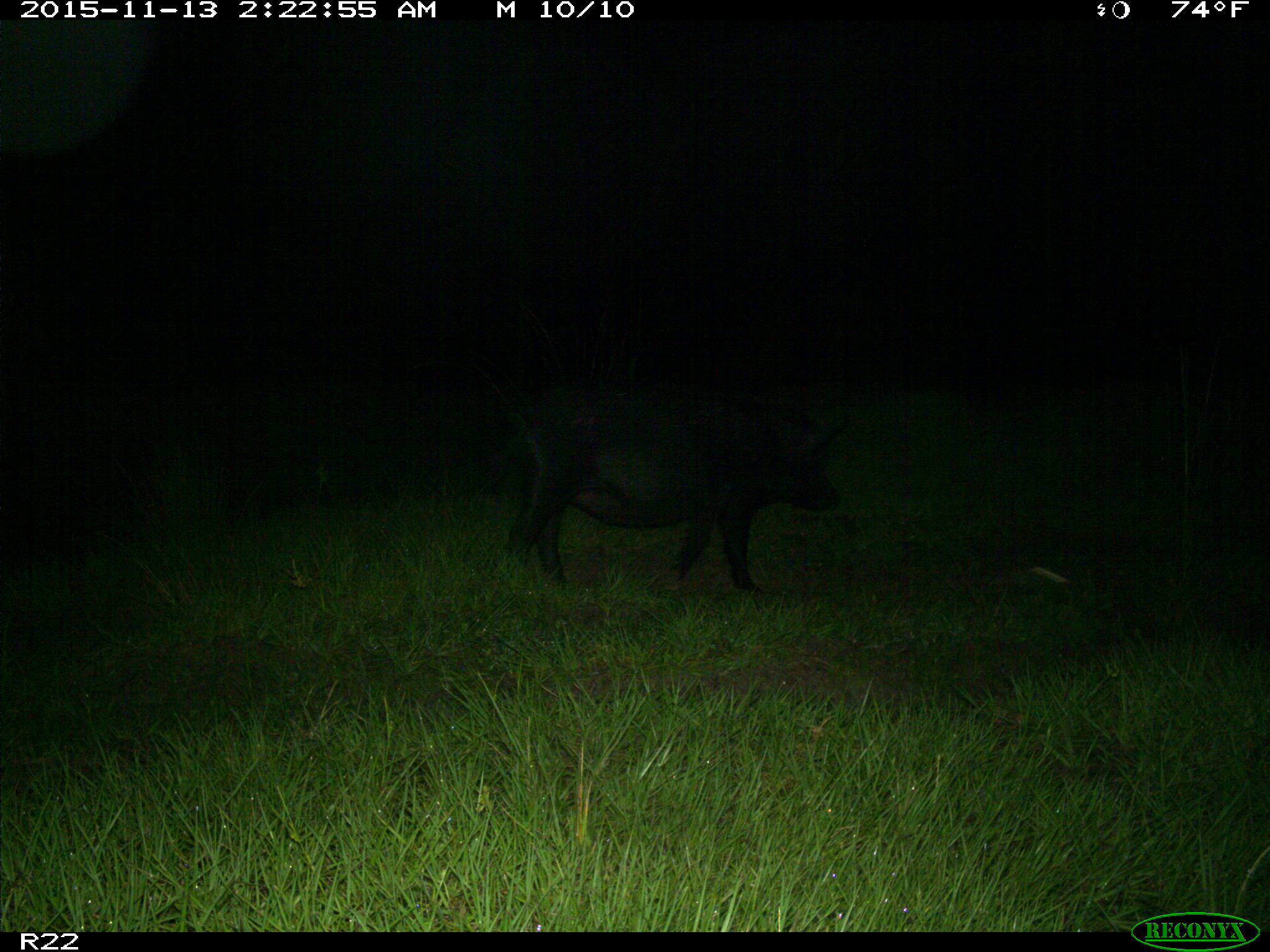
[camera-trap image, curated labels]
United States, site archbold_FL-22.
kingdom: Animalia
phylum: Chordata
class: Mammalia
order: Artiodactyla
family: Suidae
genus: Sus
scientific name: Sus scrofa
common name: wild boar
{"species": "Sus scrofa (wild boar)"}